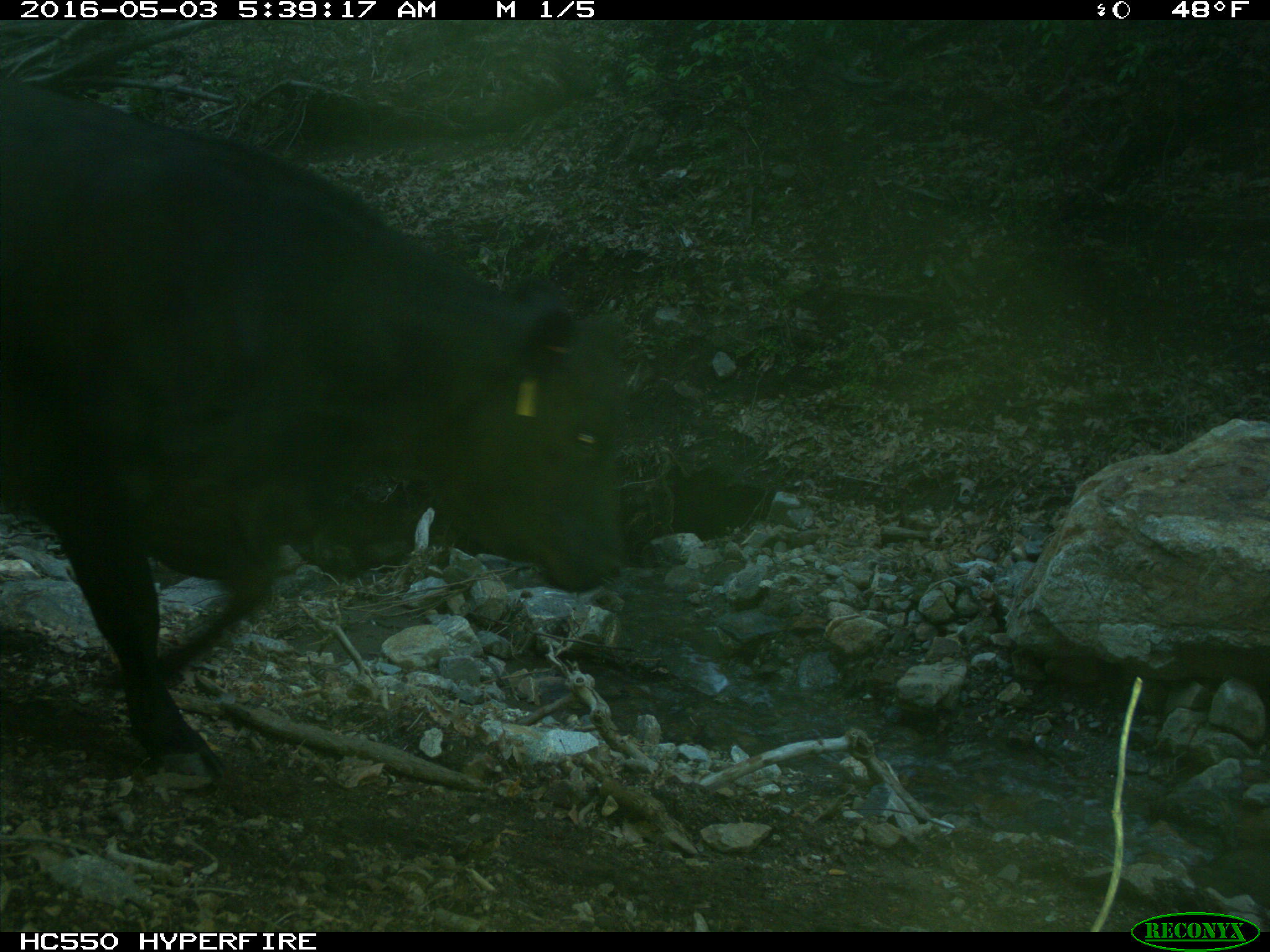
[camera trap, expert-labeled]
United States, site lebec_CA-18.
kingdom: Animalia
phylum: Chordata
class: Mammalia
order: Artiodactyla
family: Bovidae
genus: Bos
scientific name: Bos taurus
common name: domestic cow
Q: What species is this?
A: Bos taurus (domestic cow).